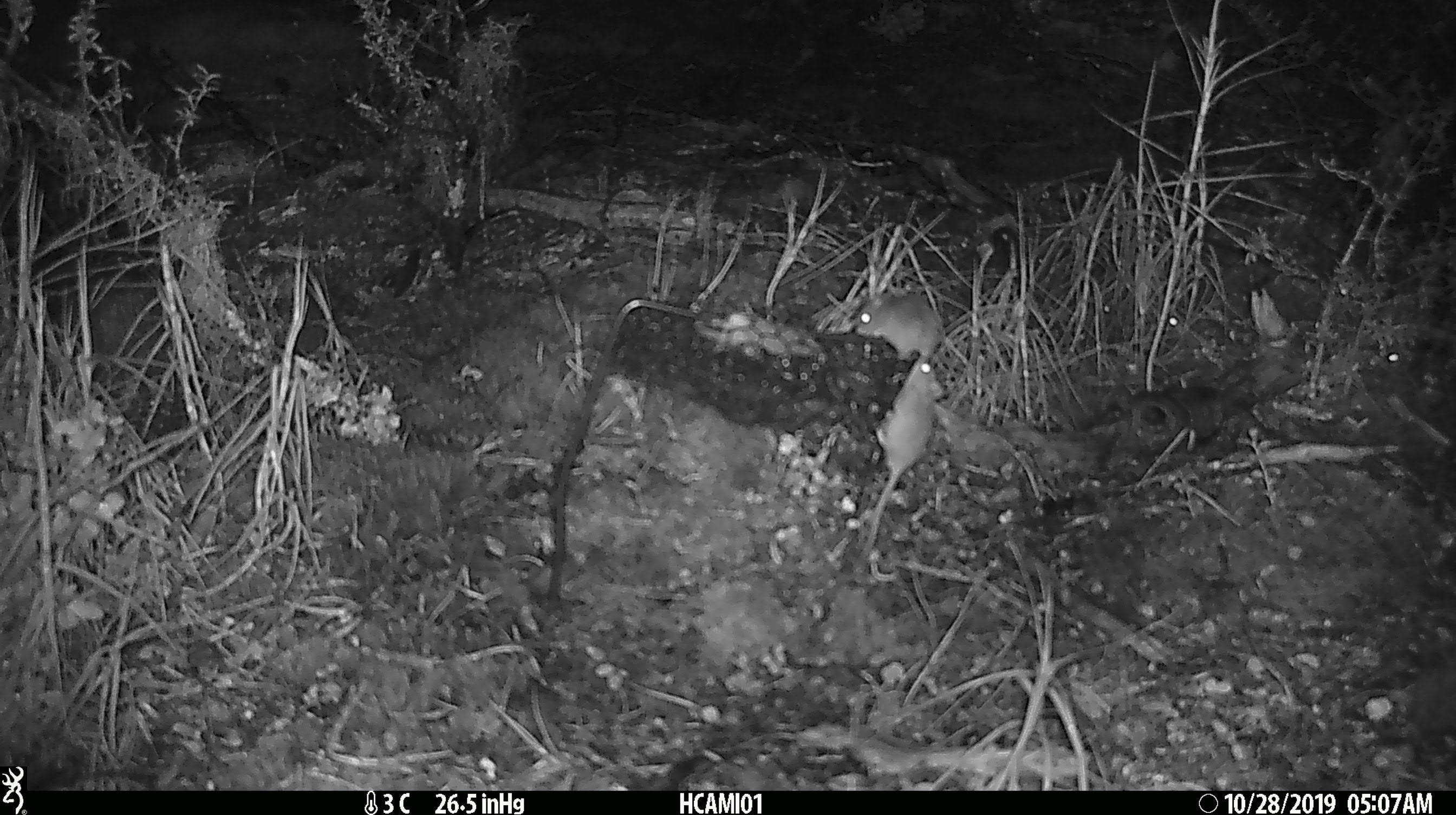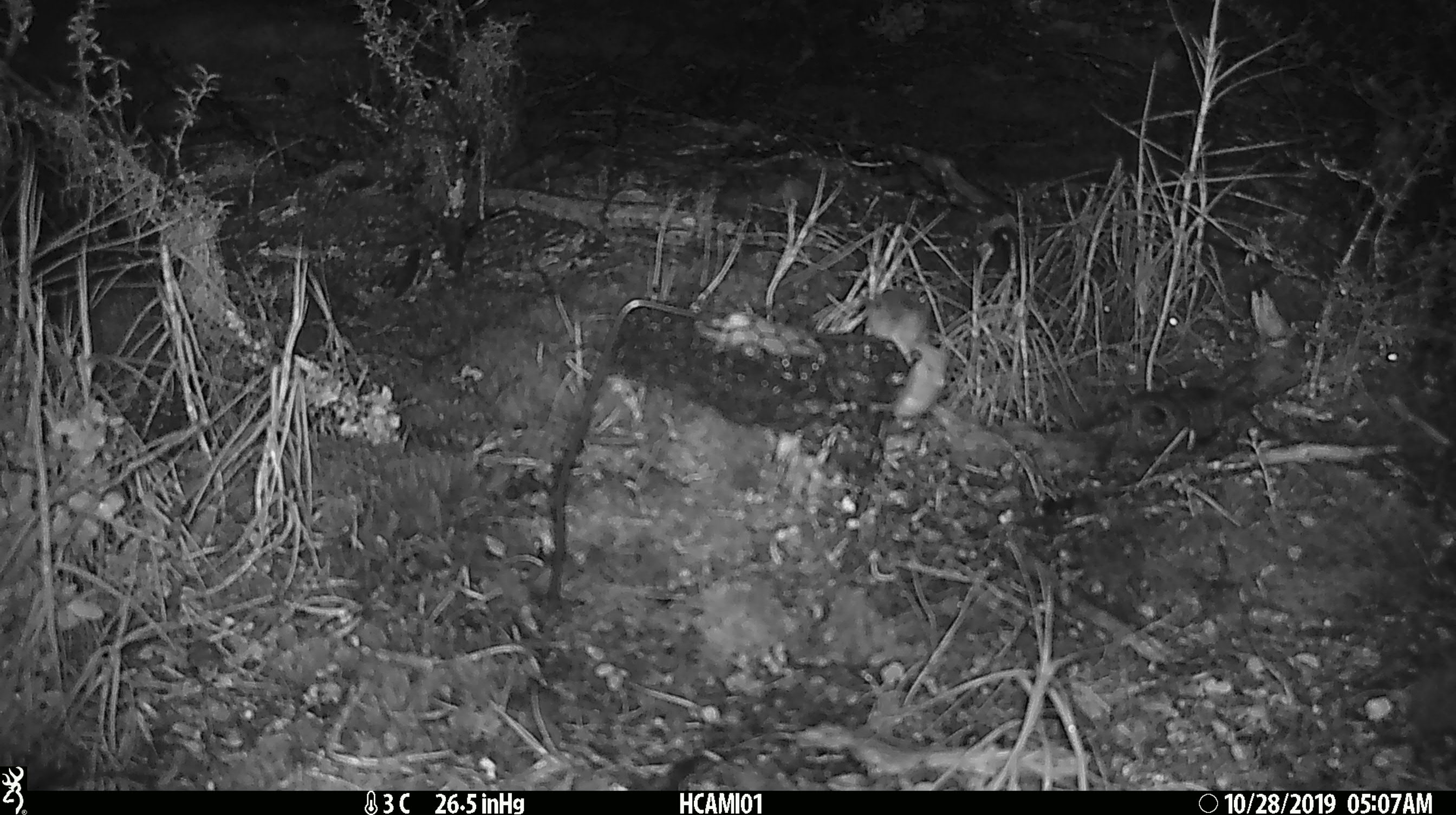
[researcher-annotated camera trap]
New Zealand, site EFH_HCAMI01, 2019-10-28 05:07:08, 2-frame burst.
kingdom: Animalia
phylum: Chordata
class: Mammalia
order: Rodentia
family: Muridae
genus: Mus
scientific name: Mus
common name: mouse